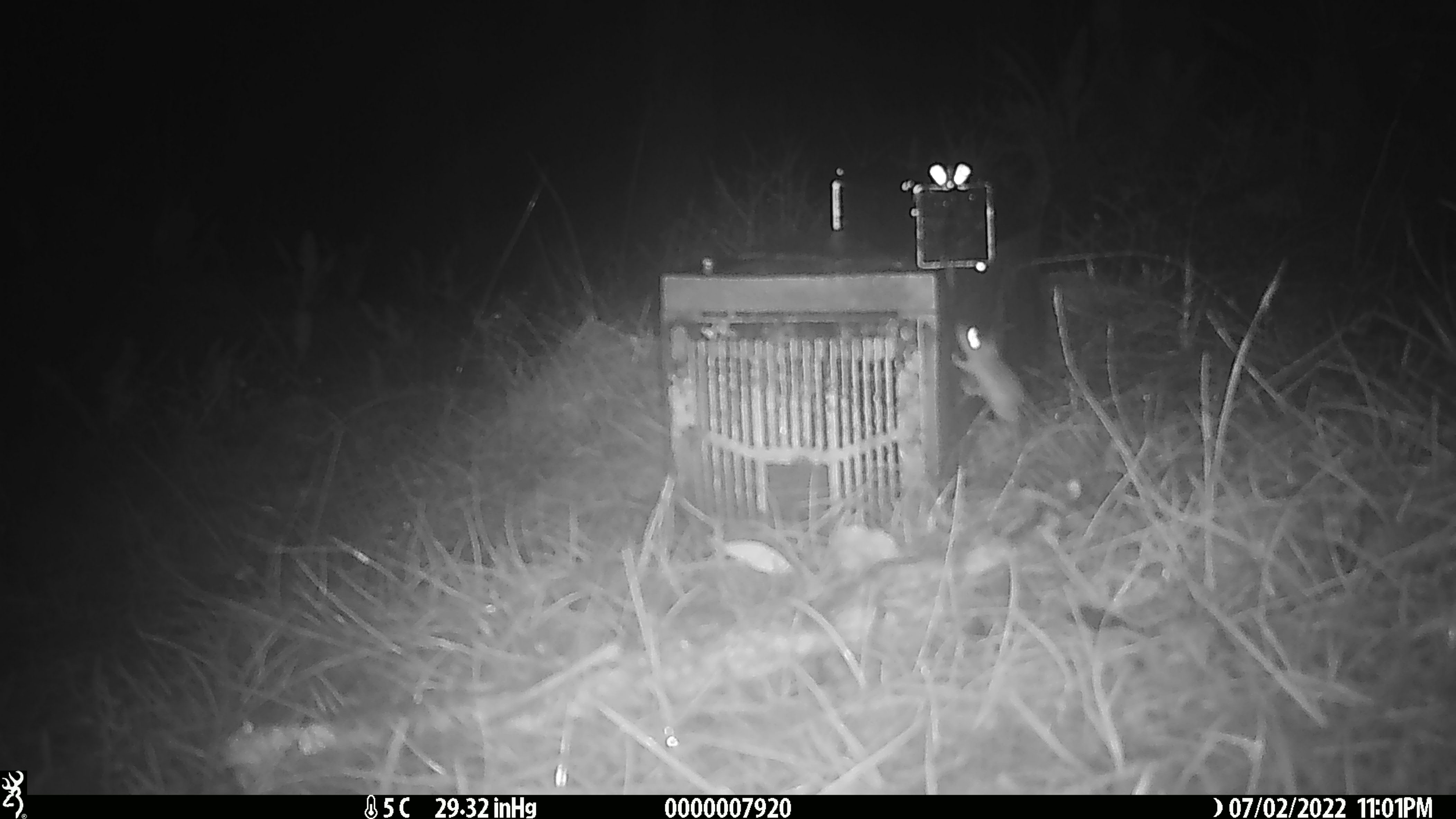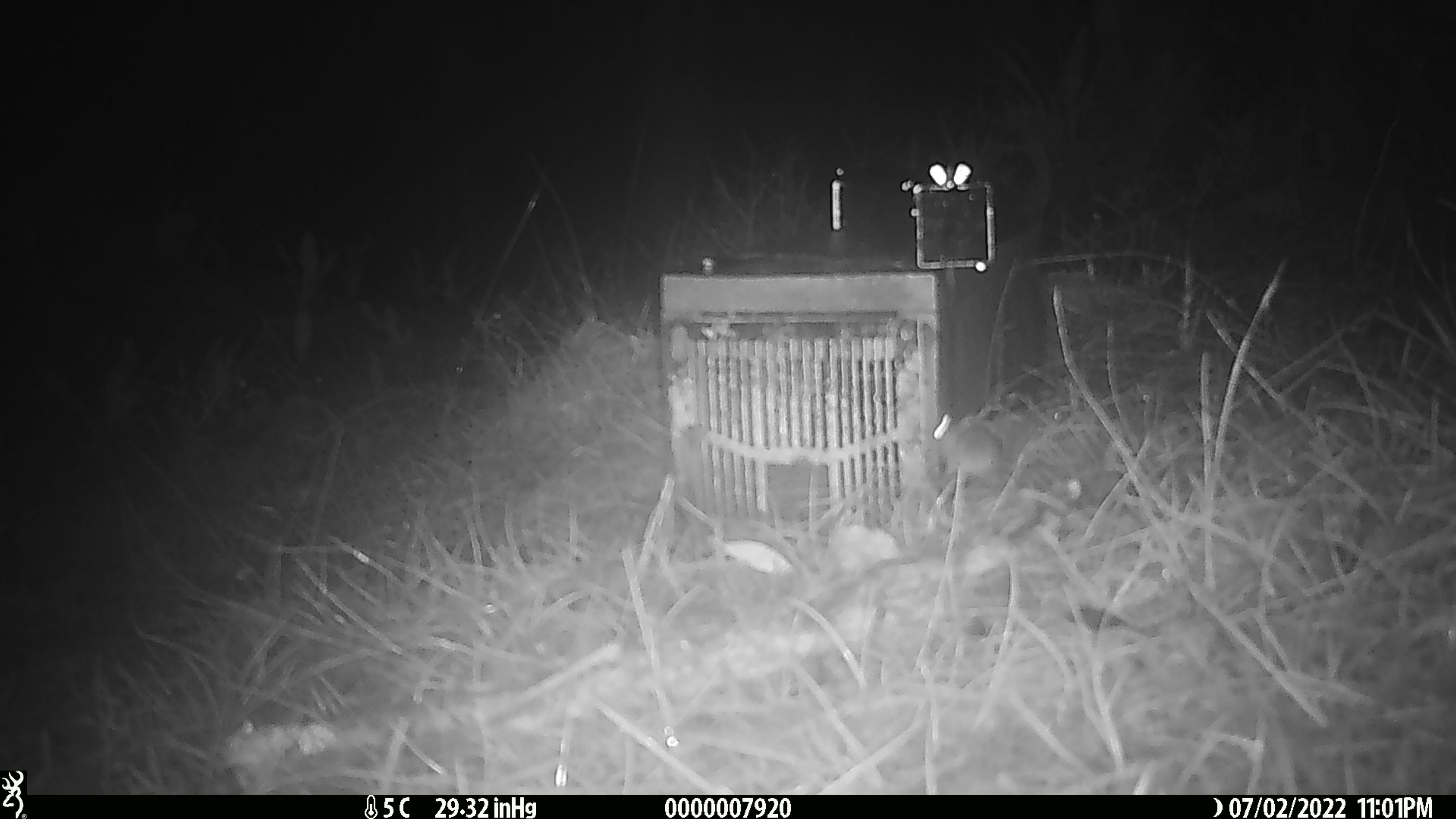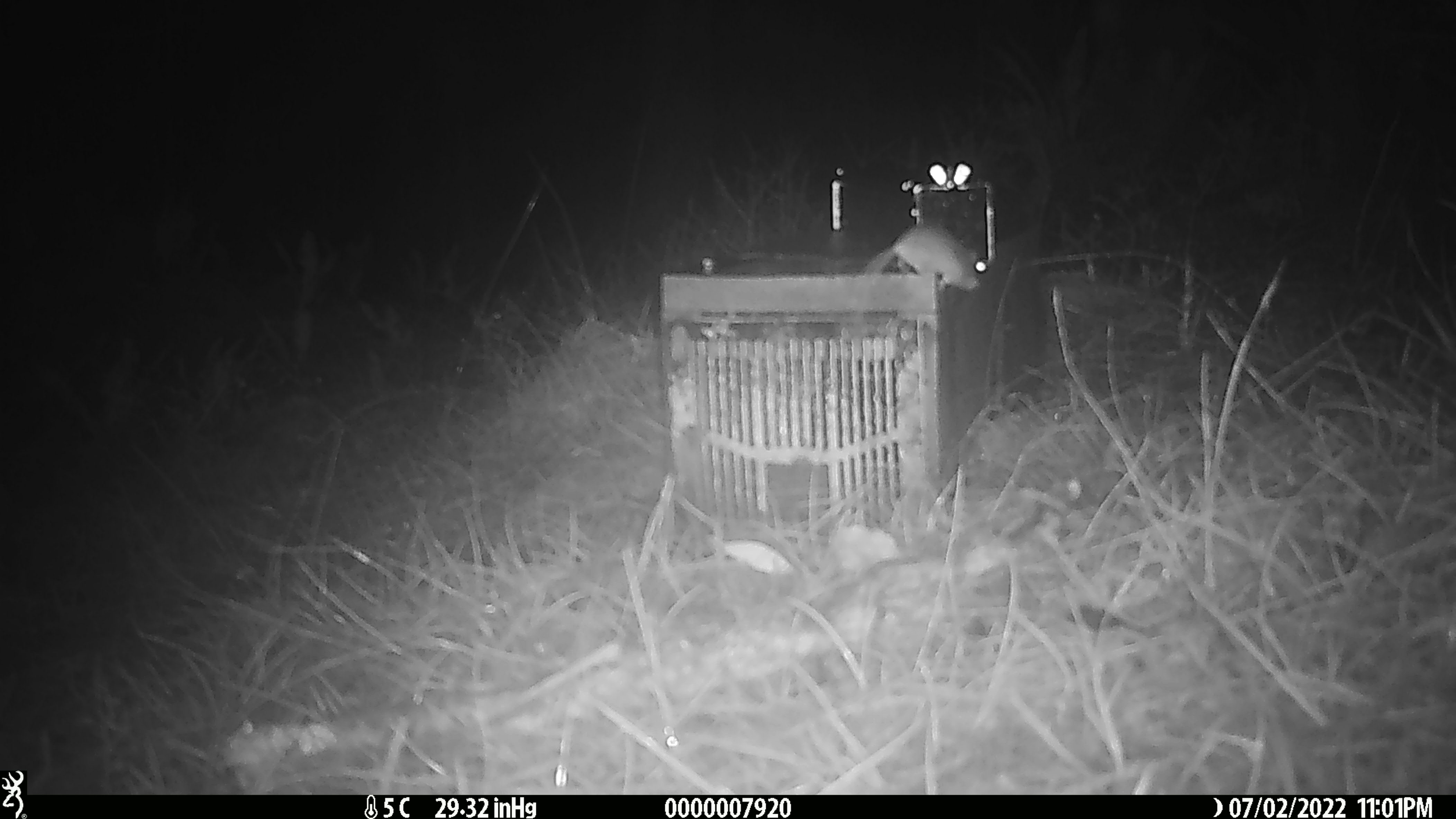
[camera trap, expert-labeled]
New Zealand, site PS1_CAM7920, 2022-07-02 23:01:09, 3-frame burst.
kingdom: Animalia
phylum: Chordata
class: Mammalia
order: Rodentia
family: Muridae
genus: Mus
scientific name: Mus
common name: mouse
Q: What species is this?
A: Mouse (Mus).